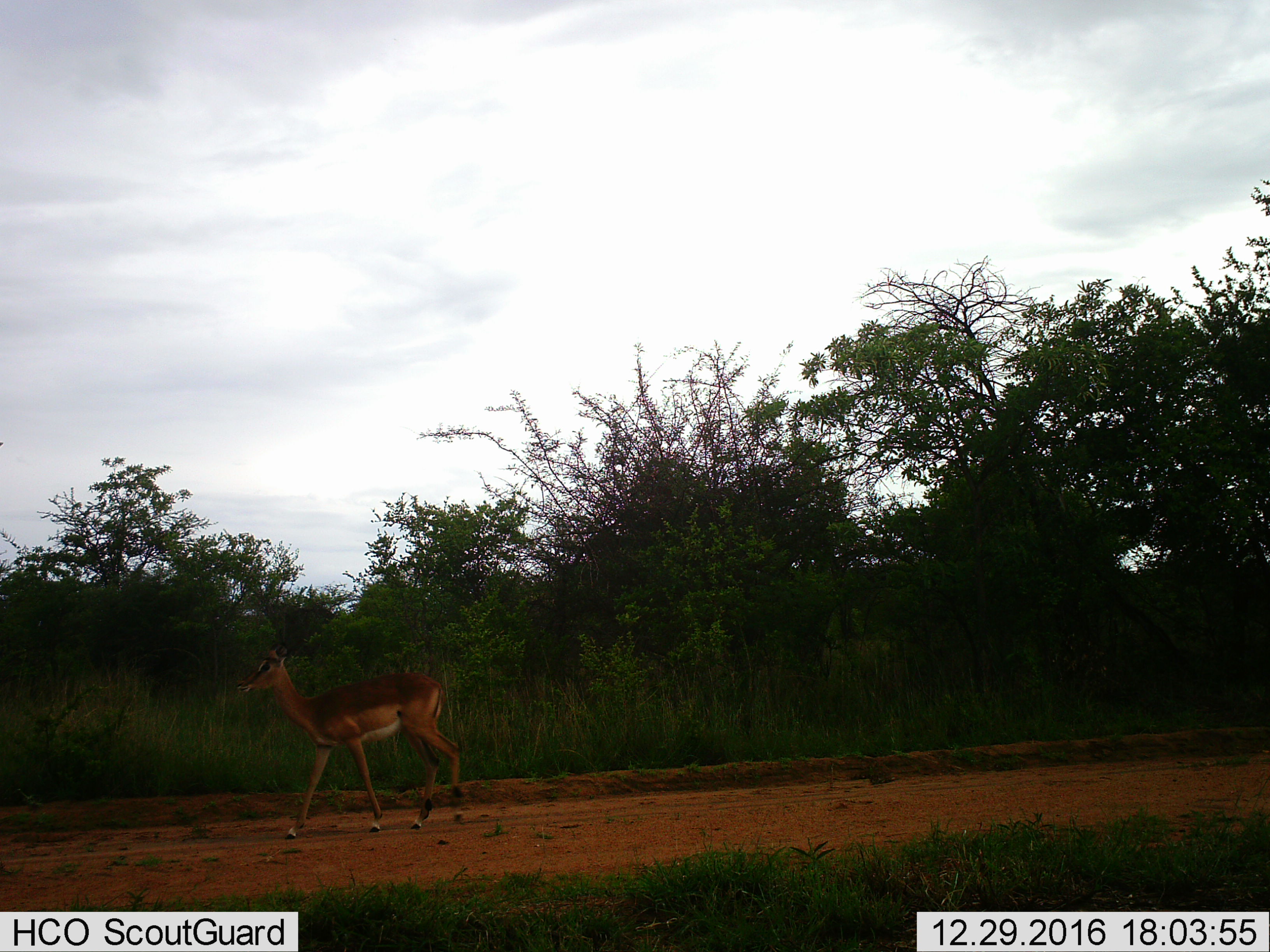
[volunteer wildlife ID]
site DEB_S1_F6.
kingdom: Animalia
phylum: Chordata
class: Mammalia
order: Artiodactyla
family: Bovidae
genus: Aepyceros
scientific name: Aepyceros melampus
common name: impala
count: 1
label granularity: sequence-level